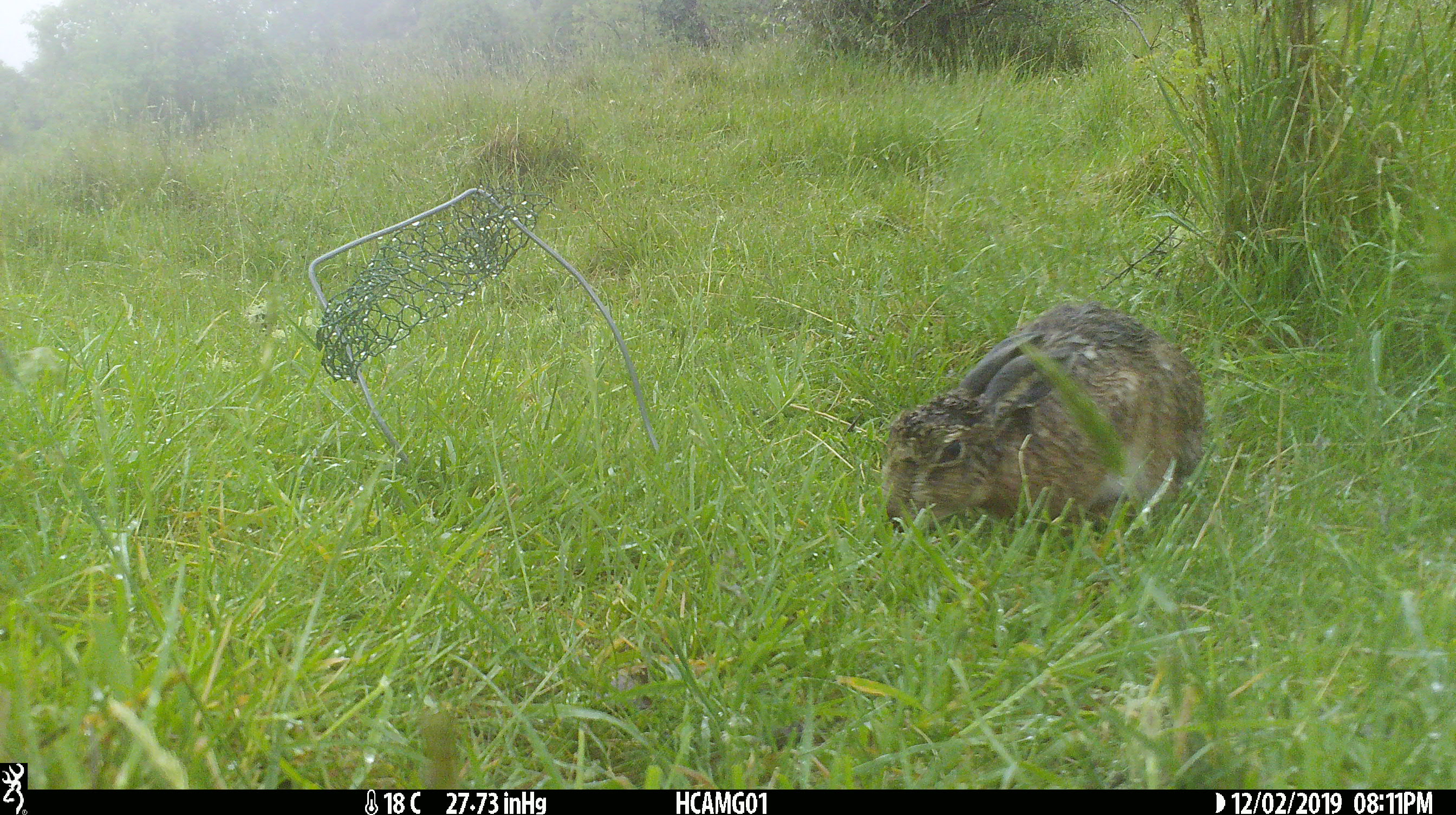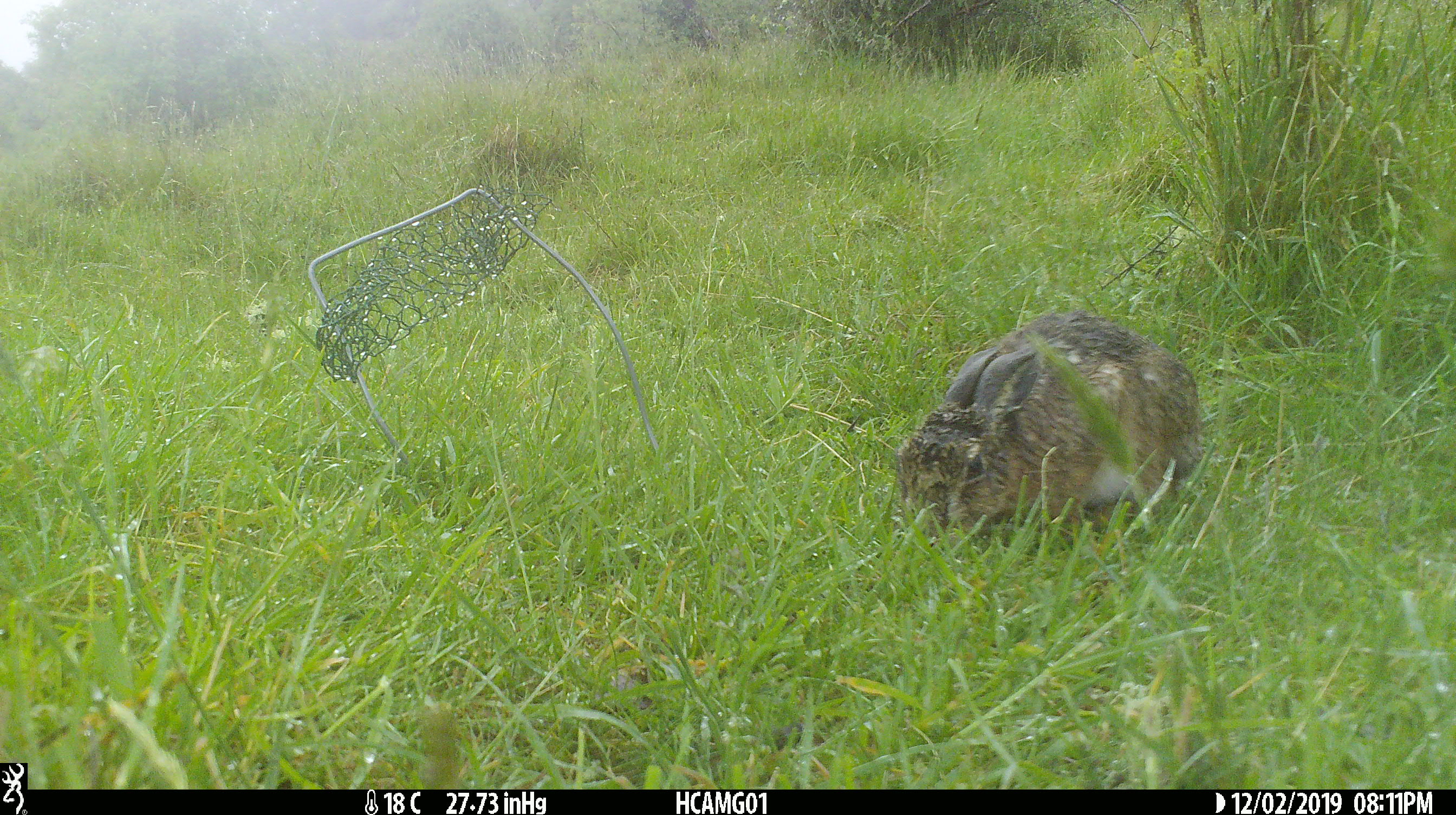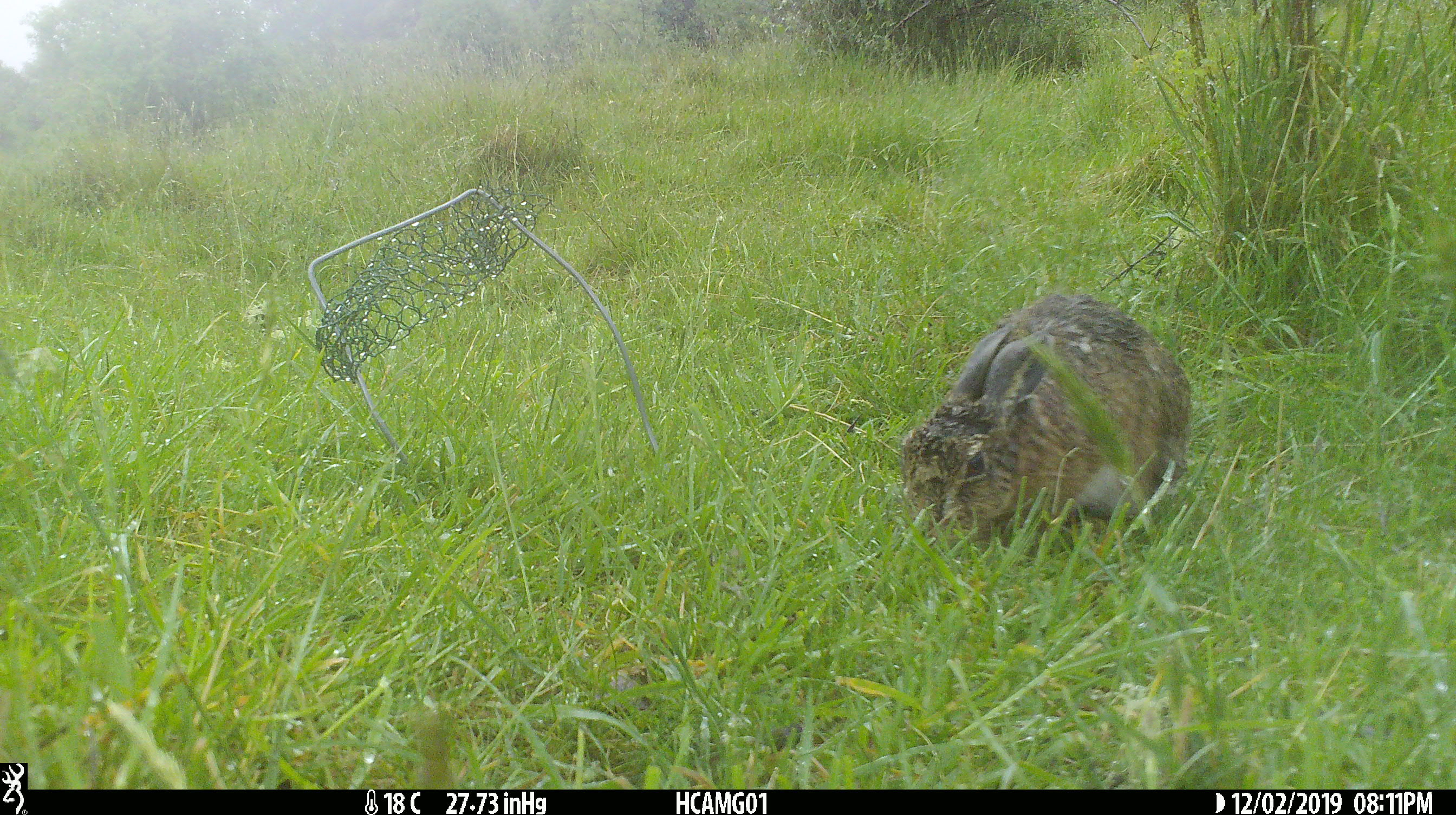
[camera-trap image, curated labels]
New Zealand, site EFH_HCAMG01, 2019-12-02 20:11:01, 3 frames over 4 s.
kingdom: Animalia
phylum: Chordata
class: Mammalia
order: Lagomorpha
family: Leporidae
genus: Oryctolagus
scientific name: Oryctolagus cuniculus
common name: european rabbit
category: rabbit